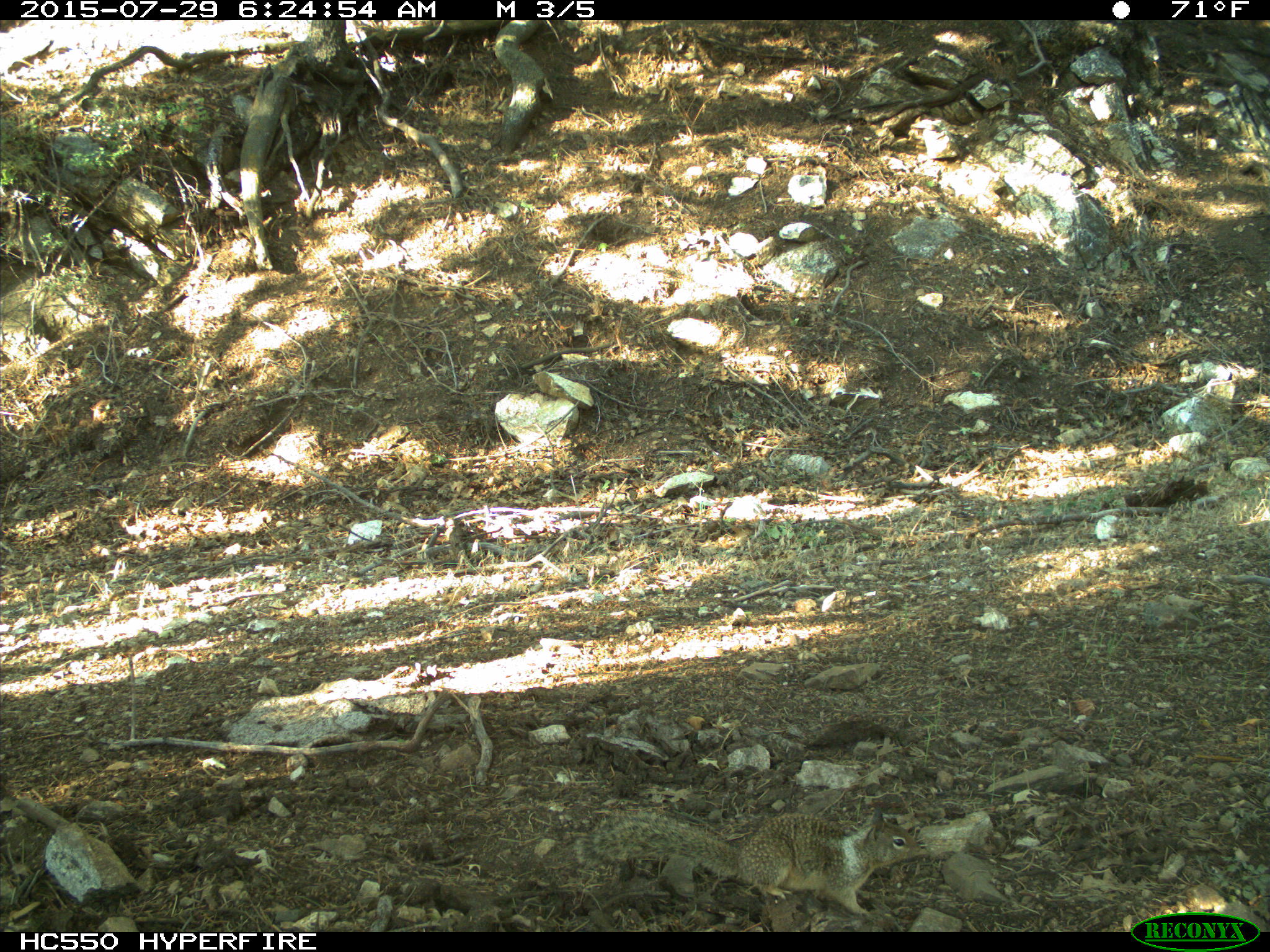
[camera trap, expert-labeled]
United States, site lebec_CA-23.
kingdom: Animalia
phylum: Chordata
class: Mammalia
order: Rodentia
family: Sciuridae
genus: Otospermophilus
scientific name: Otospermophilus beecheyi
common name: california ground squirrel